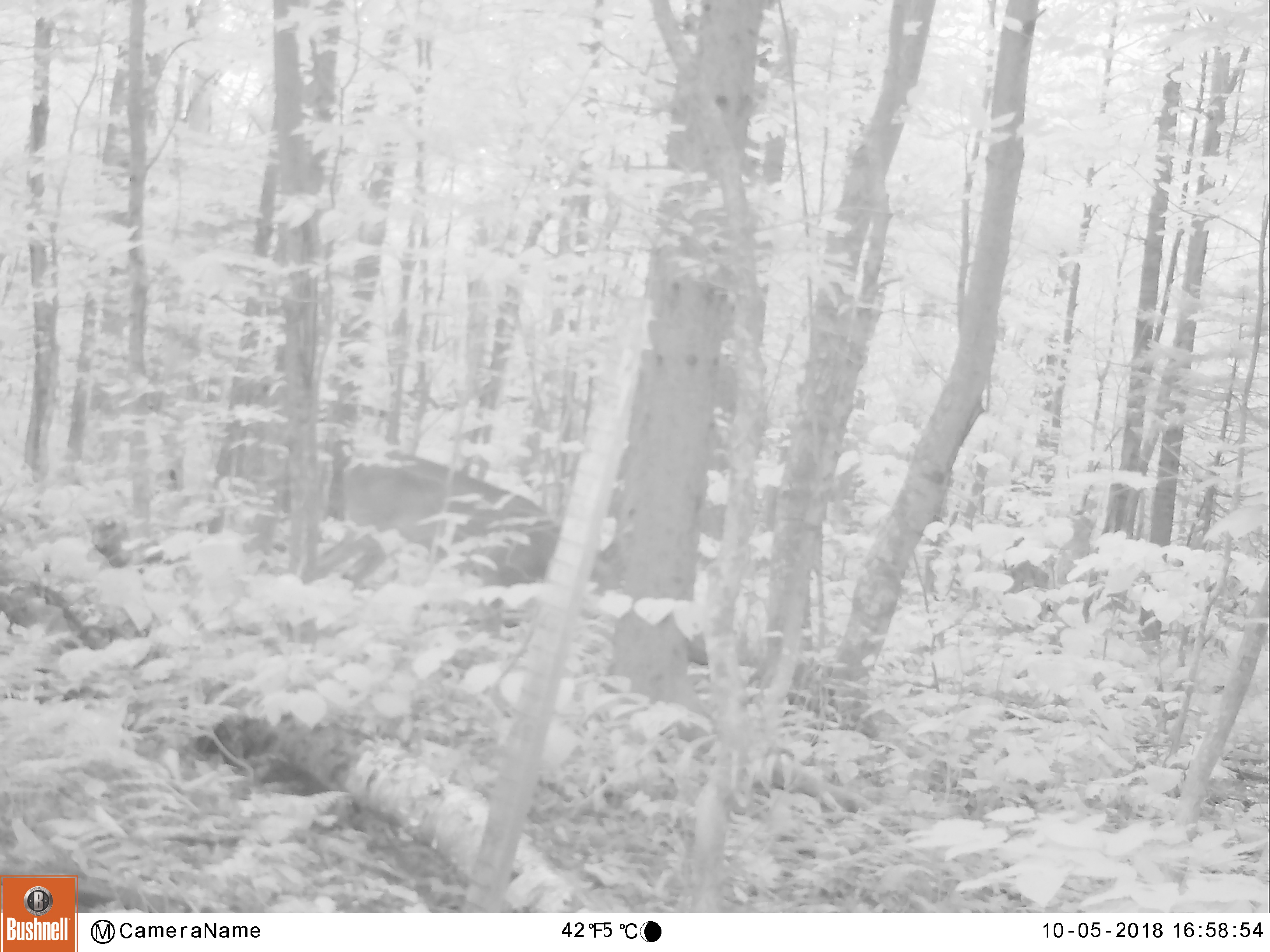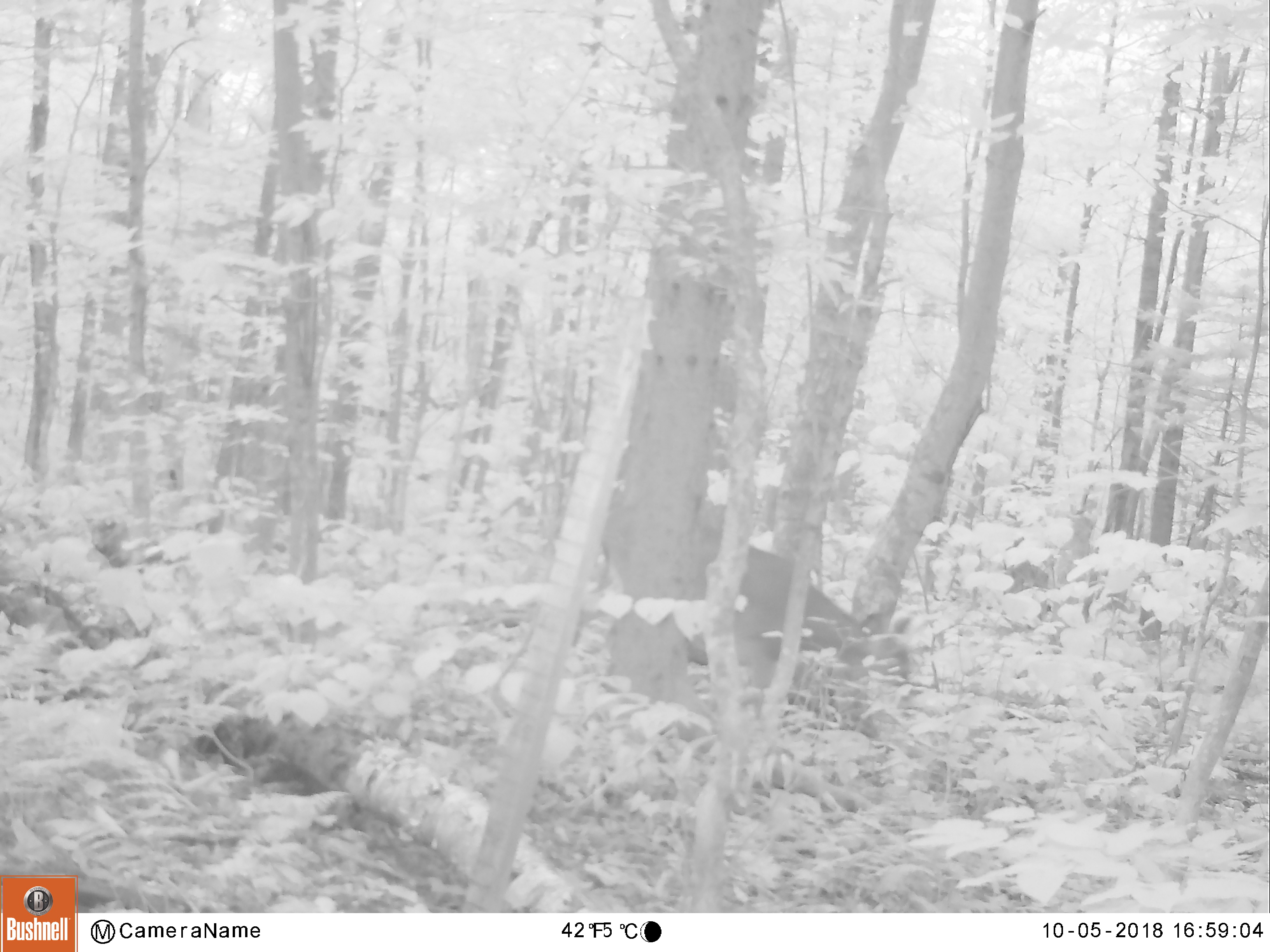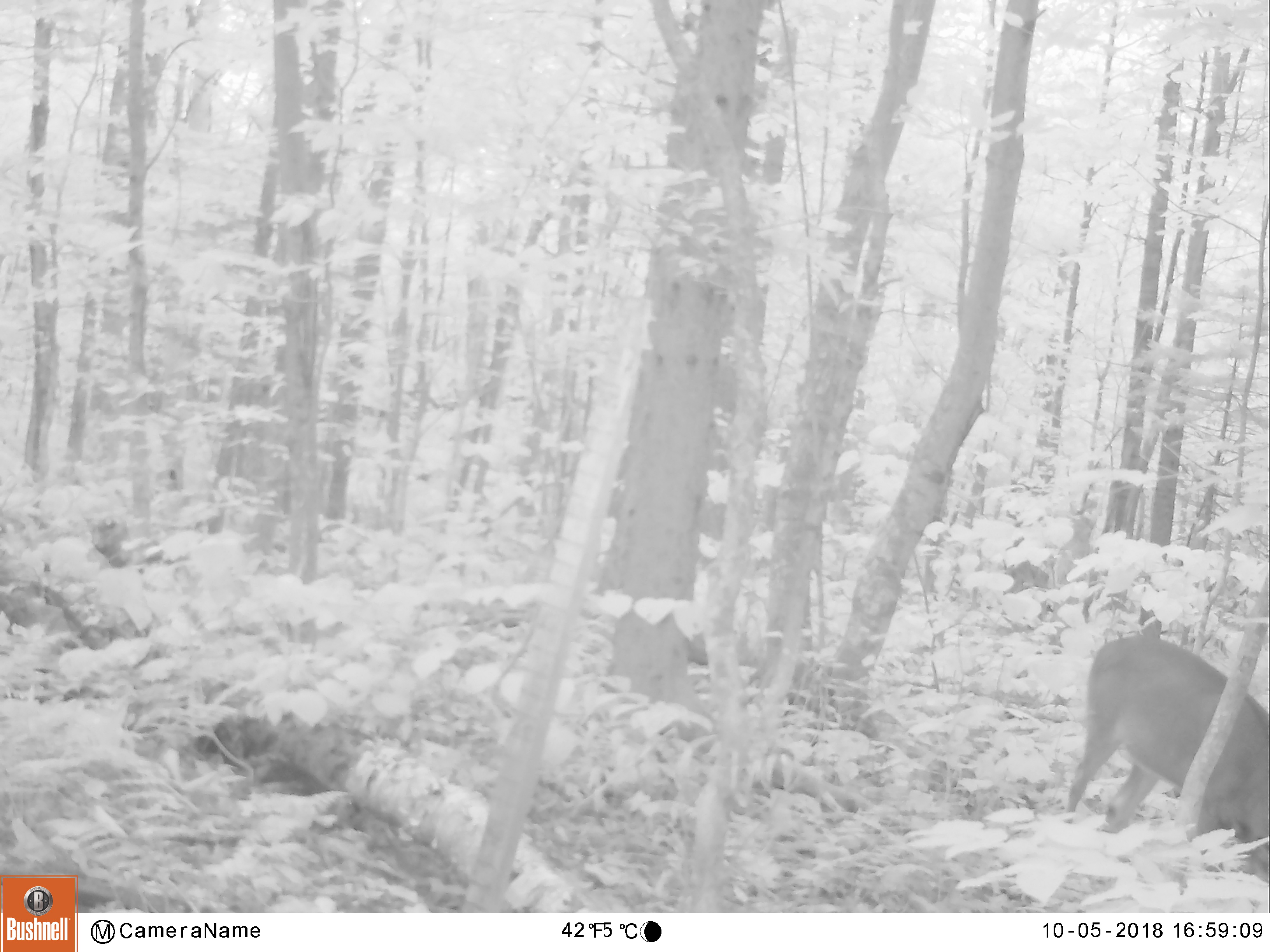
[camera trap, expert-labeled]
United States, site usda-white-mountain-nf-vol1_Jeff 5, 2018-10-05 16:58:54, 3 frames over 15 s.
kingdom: Animalia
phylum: Chordata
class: Mammalia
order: Artiodactyla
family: Cervidae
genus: Odocoileus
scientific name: Odocoileus virginianus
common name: white-tailed deer